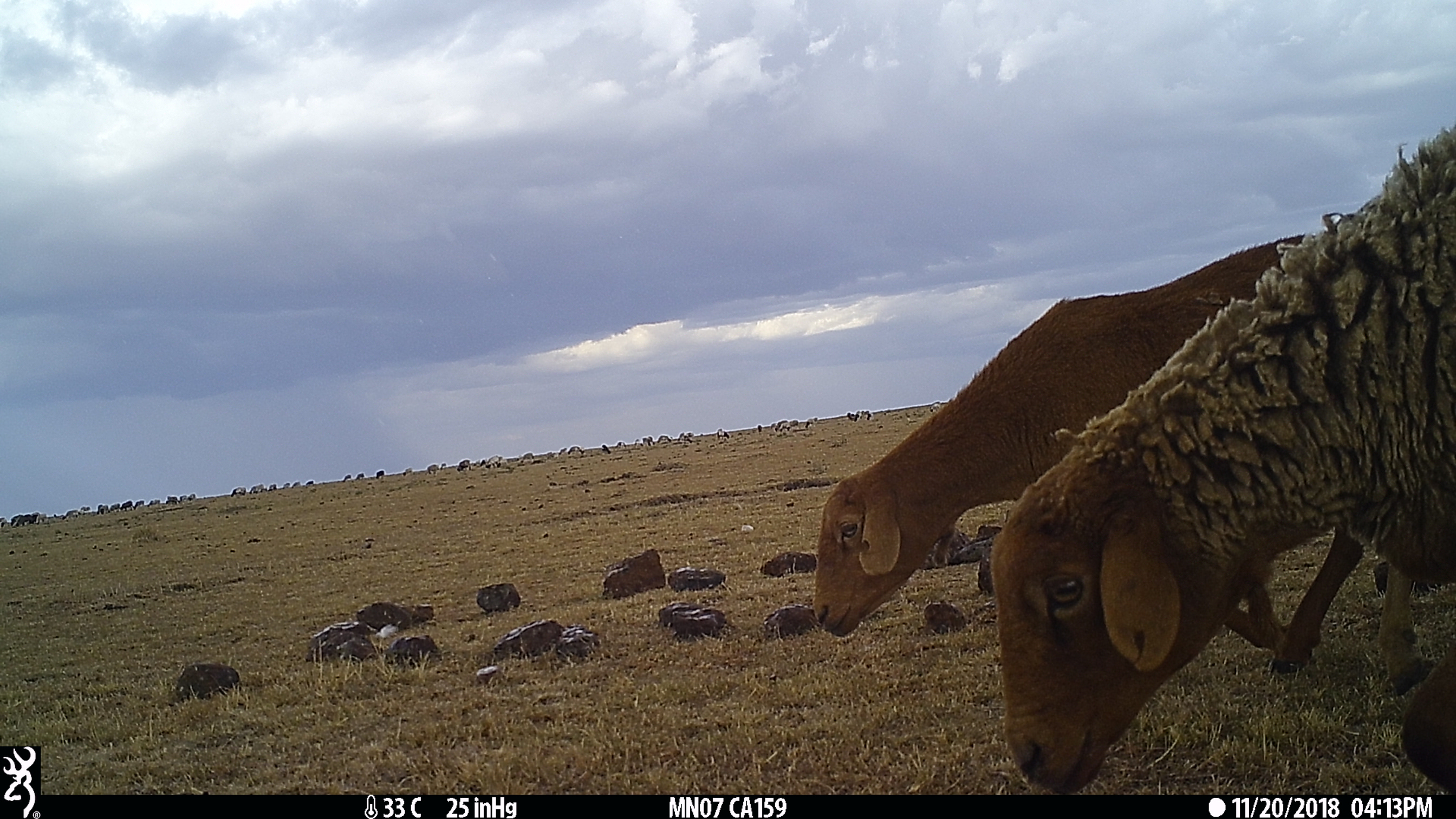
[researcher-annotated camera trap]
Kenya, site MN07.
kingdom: Animalia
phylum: Chordata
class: Mammalia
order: Artiodactyla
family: Bovidae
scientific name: Bovidae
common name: sheep or goat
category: shoat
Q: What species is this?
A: Shoat (sheep or goat) (Bovidae).